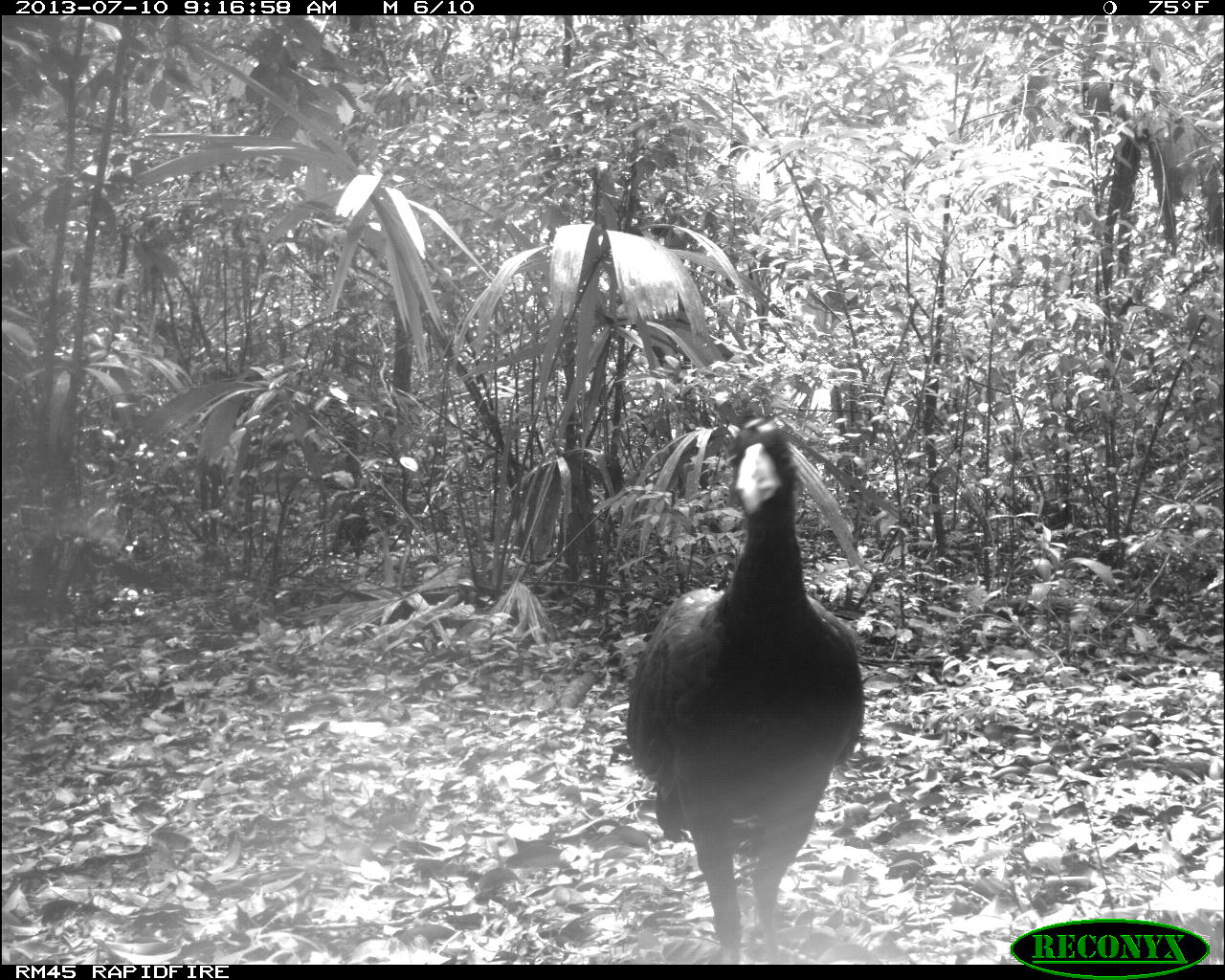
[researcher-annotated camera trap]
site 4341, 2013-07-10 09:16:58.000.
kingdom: Animalia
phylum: Chordata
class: Aves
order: Galliformes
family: Cracidae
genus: Crax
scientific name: Crax rubra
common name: great curassow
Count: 2.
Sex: male.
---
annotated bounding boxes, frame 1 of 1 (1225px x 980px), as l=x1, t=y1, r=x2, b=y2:
crax rubra: l=624, t=416, r=865, b=964